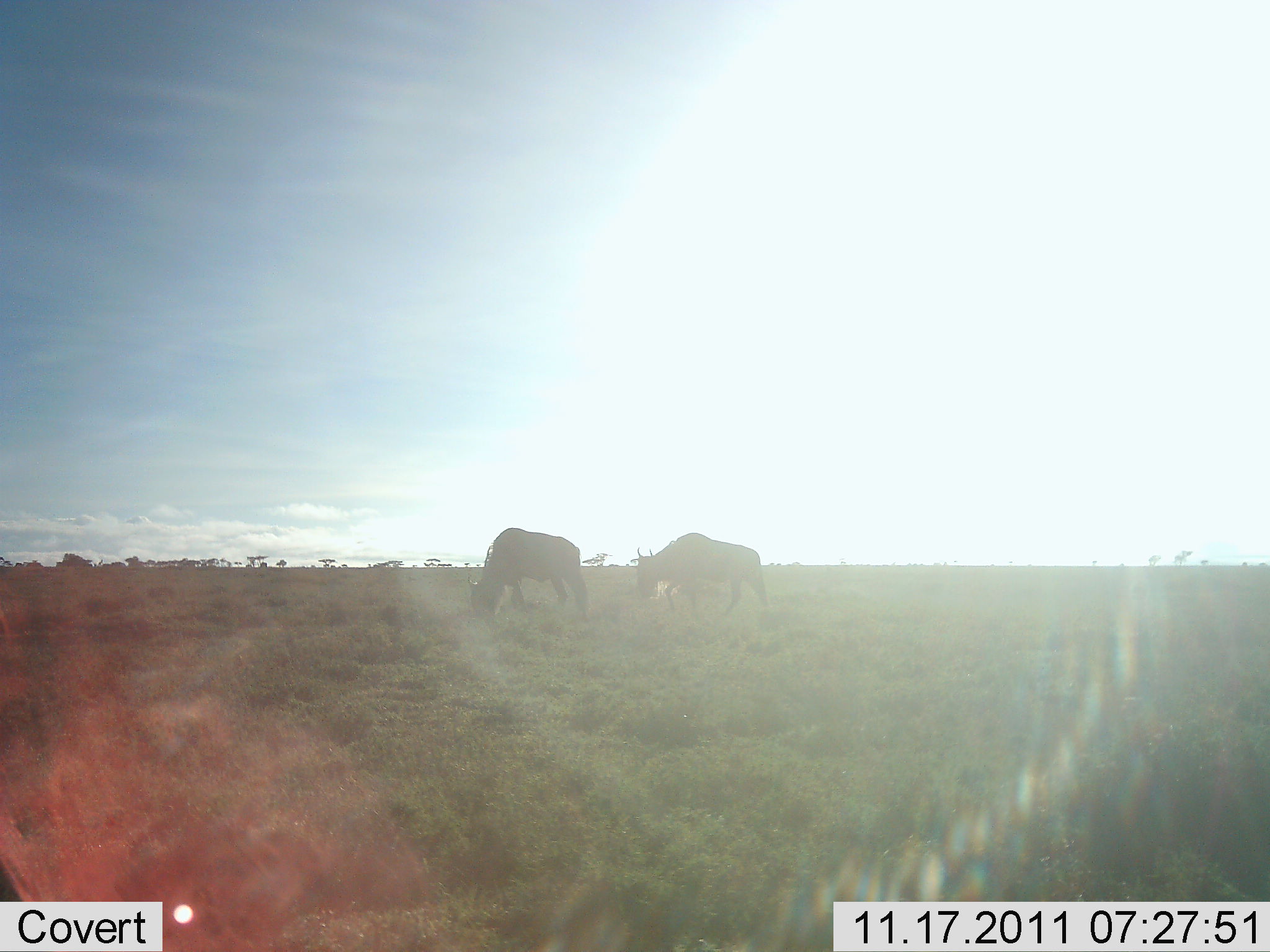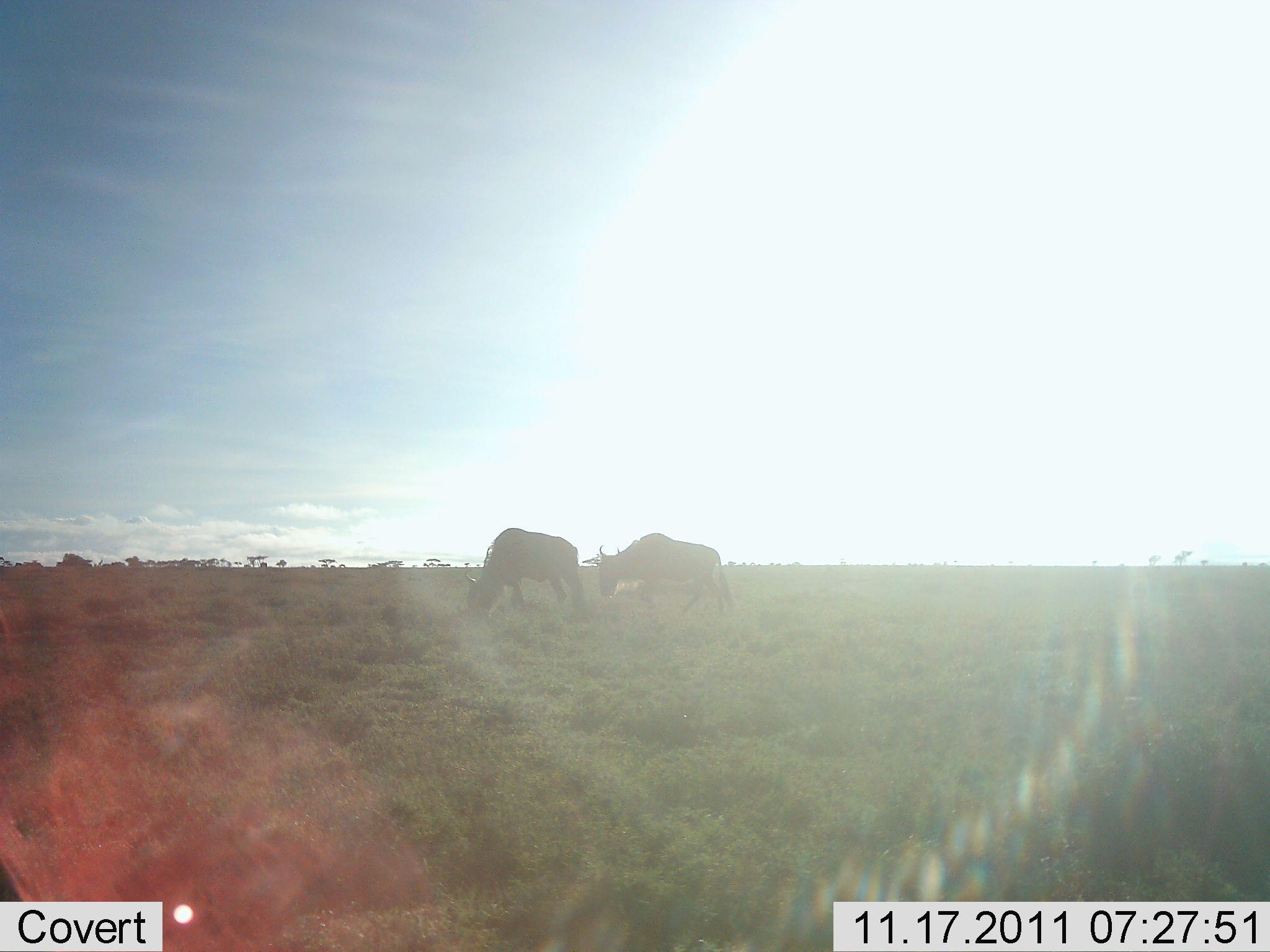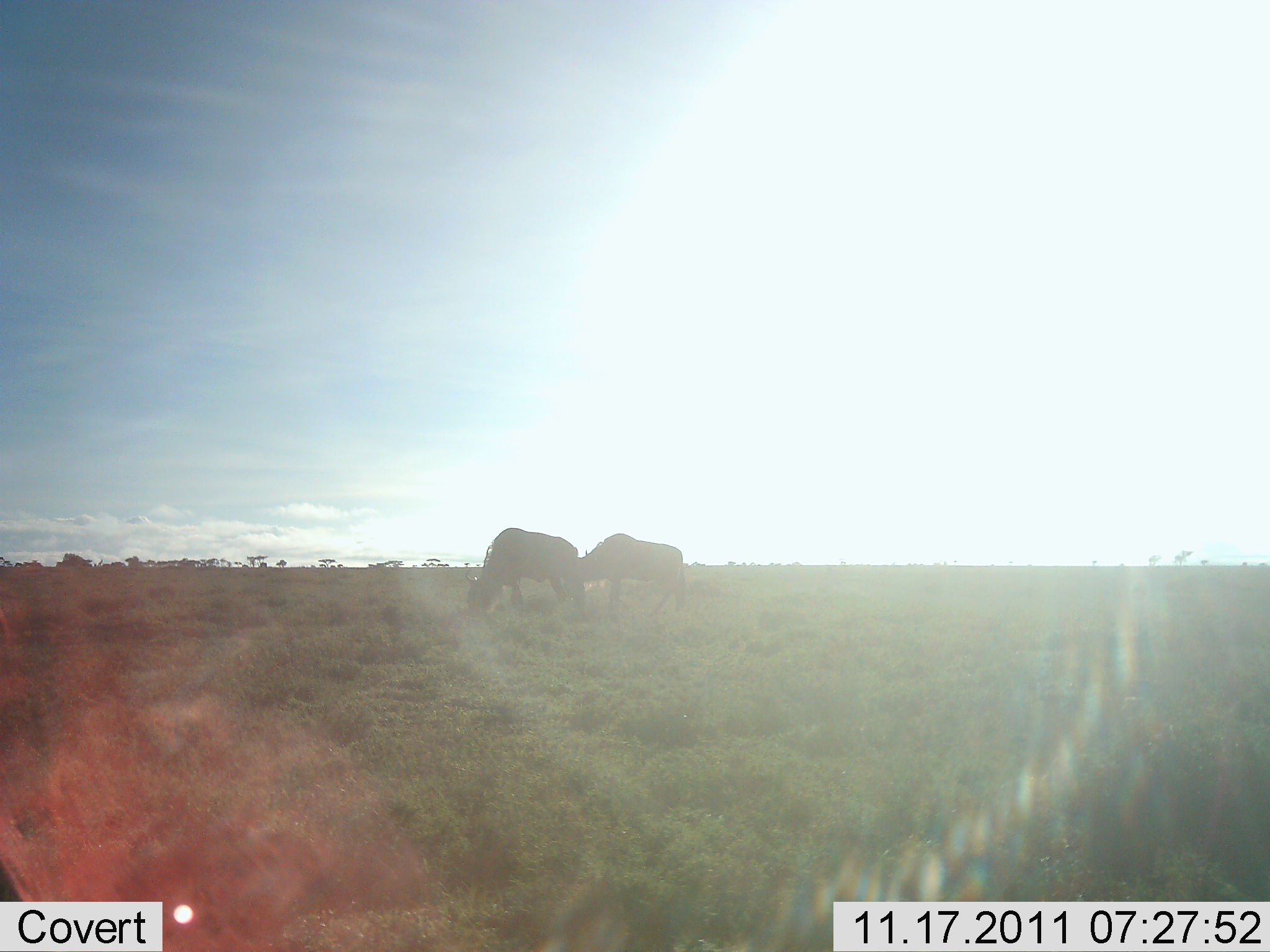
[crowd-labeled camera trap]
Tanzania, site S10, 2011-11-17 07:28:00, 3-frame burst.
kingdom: Animalia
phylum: Chordata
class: Mammalia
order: Artiodactyla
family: Bovidae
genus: Connochaetes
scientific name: Connochaetes taurinus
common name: blue wildebeest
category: wildebeest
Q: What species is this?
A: Wildebeest (blue wildebeest) (Connochaetes taurinus).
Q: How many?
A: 2.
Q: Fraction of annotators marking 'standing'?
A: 15%.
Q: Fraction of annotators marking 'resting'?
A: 0%.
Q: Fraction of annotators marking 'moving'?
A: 62%.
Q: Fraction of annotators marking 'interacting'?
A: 0%.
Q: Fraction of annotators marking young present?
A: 0%.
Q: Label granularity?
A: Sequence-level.